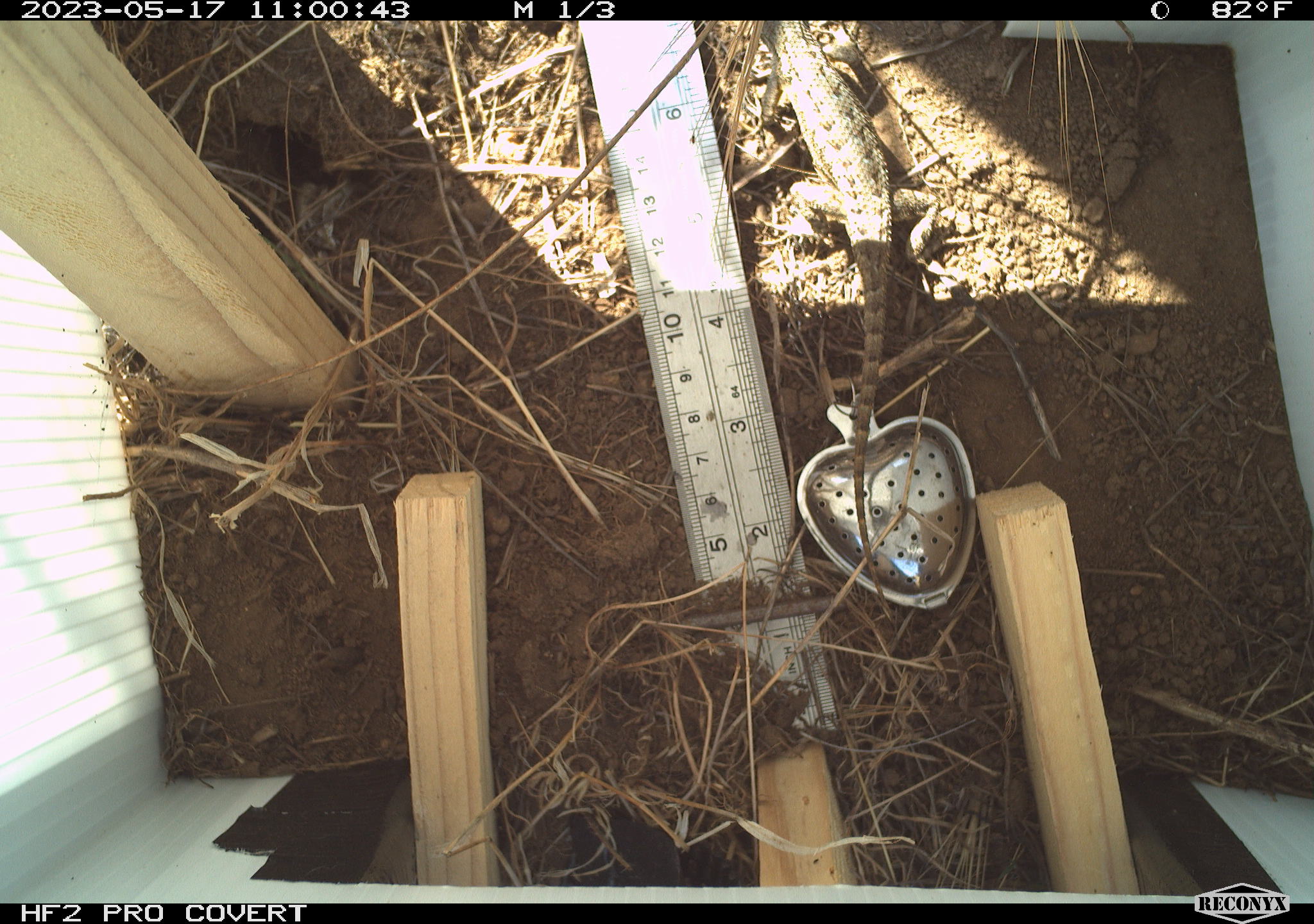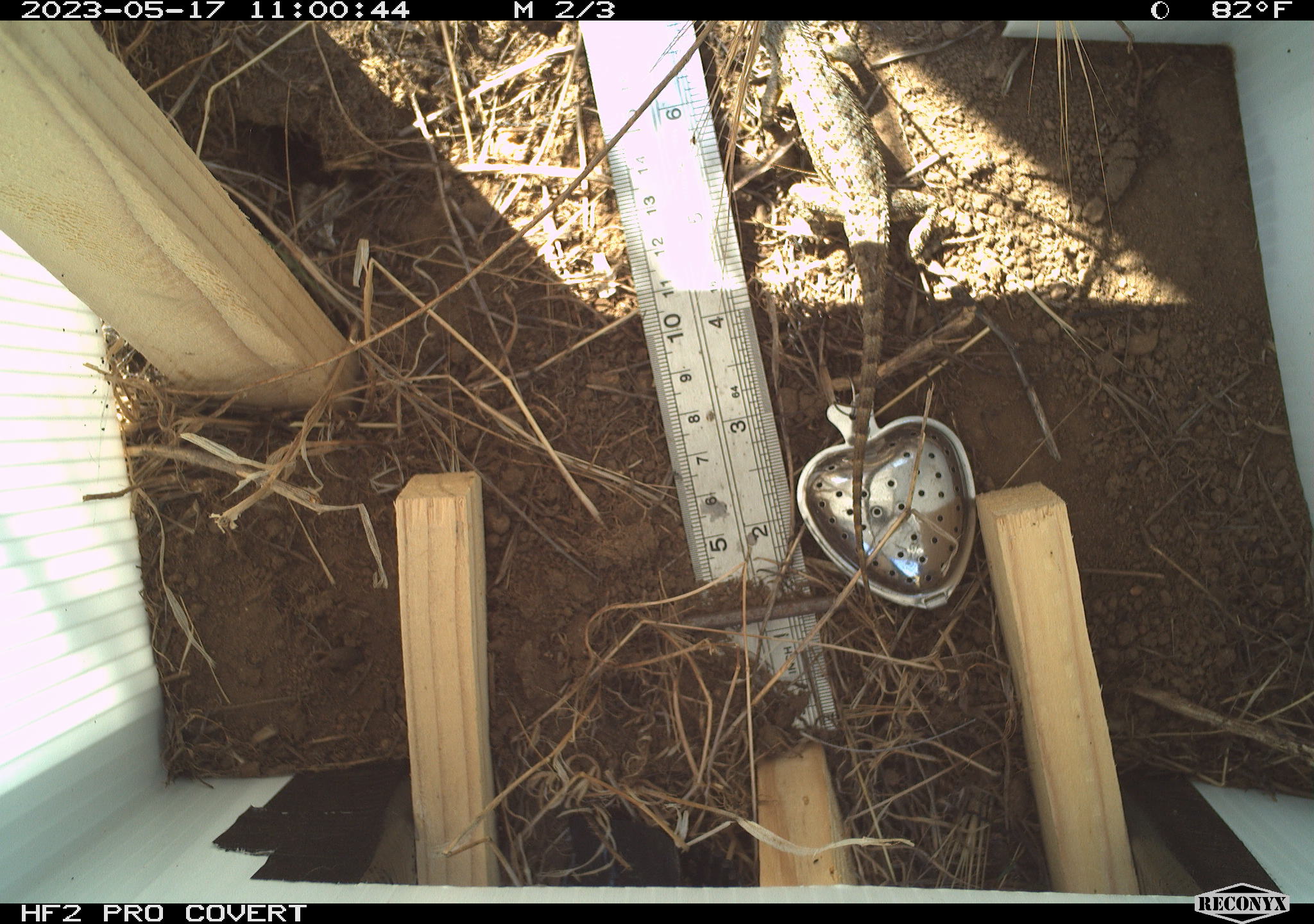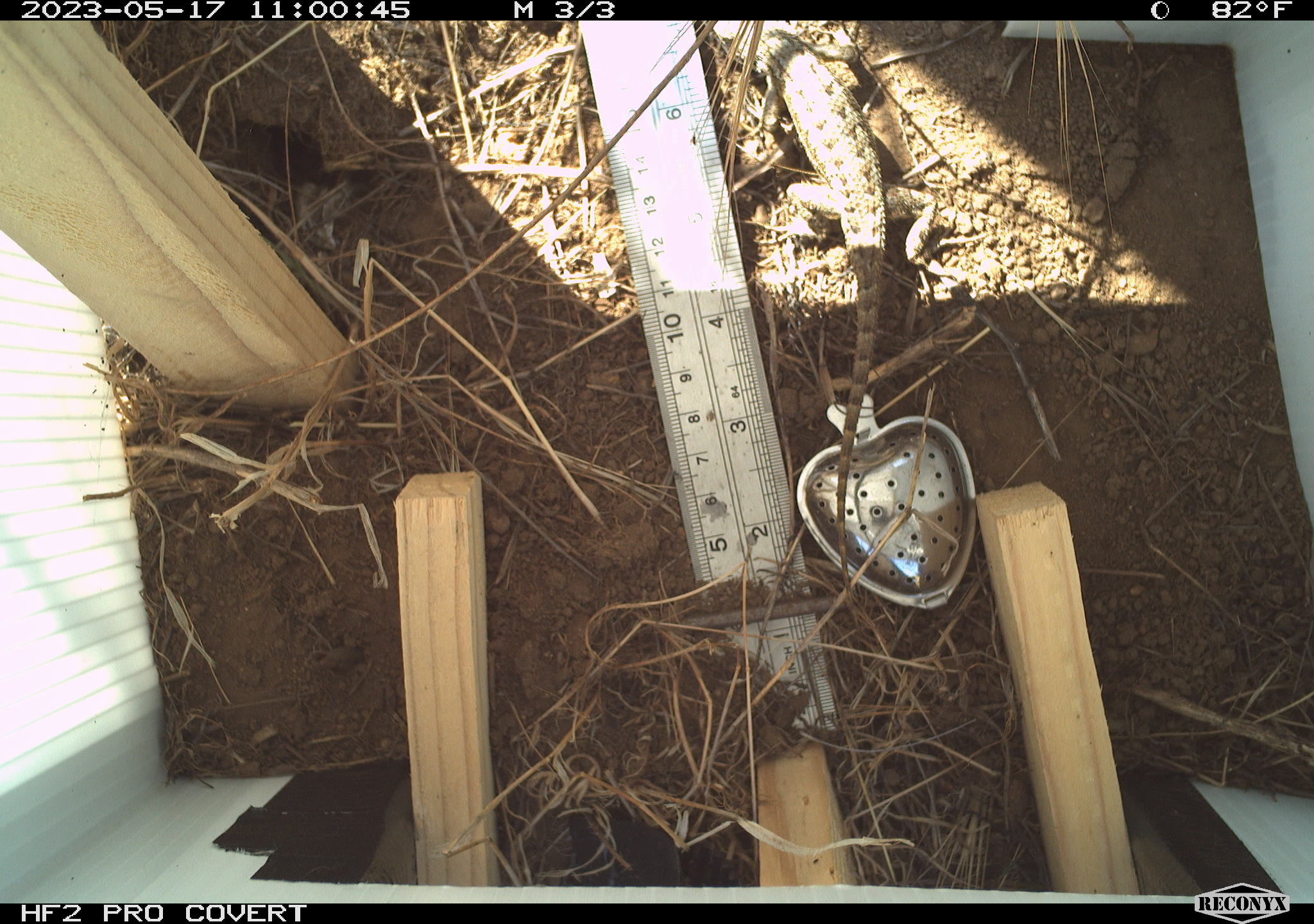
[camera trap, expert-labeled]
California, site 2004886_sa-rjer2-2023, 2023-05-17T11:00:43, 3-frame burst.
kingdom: Animalia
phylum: Chordata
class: Reptilia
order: Squamata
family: Phrynosomatidae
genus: Sceloporus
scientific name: Sceloporus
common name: spiny lizards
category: sceloporus species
Sceloporus species (spiny lizards) (Sceloporus).